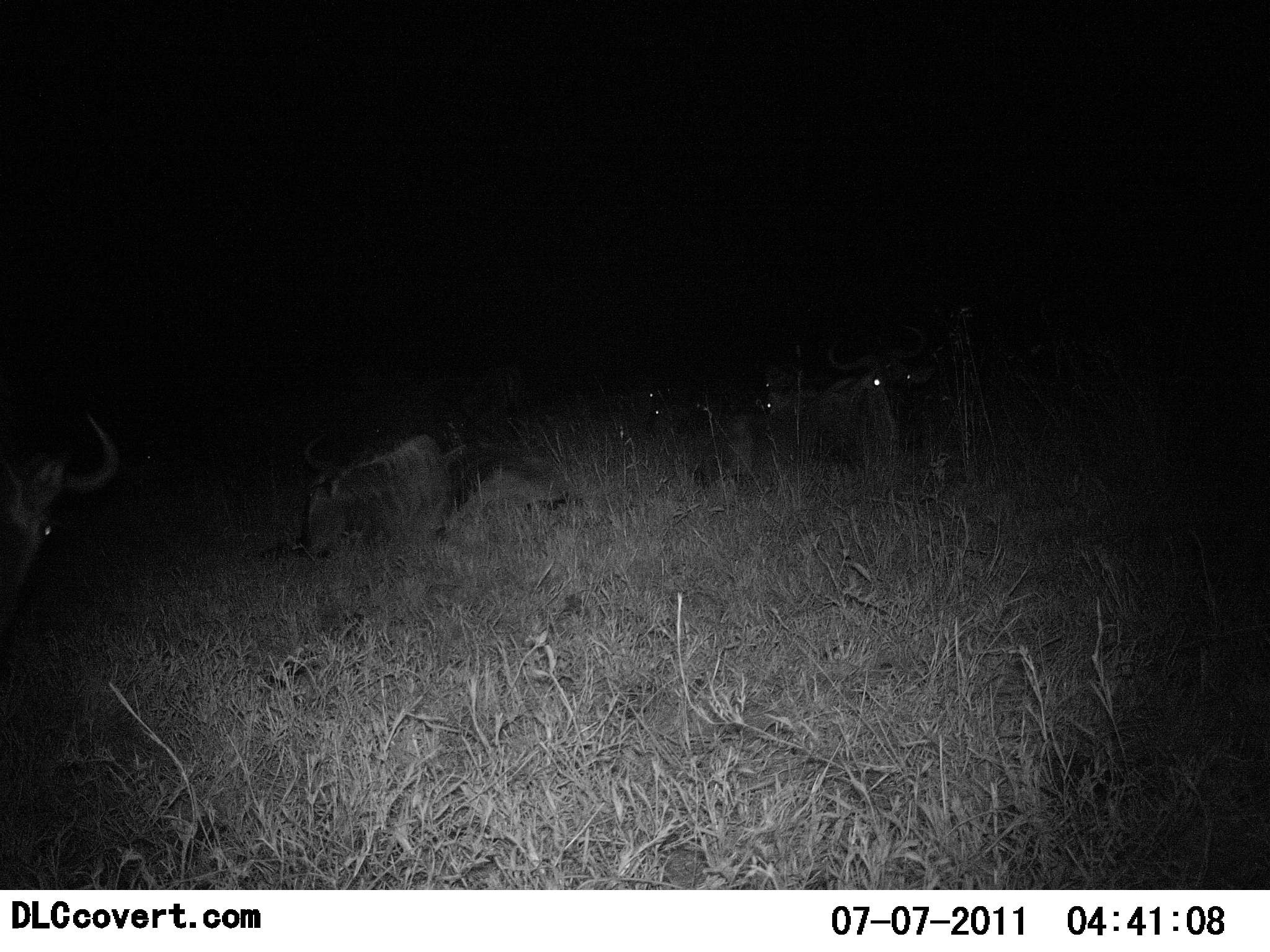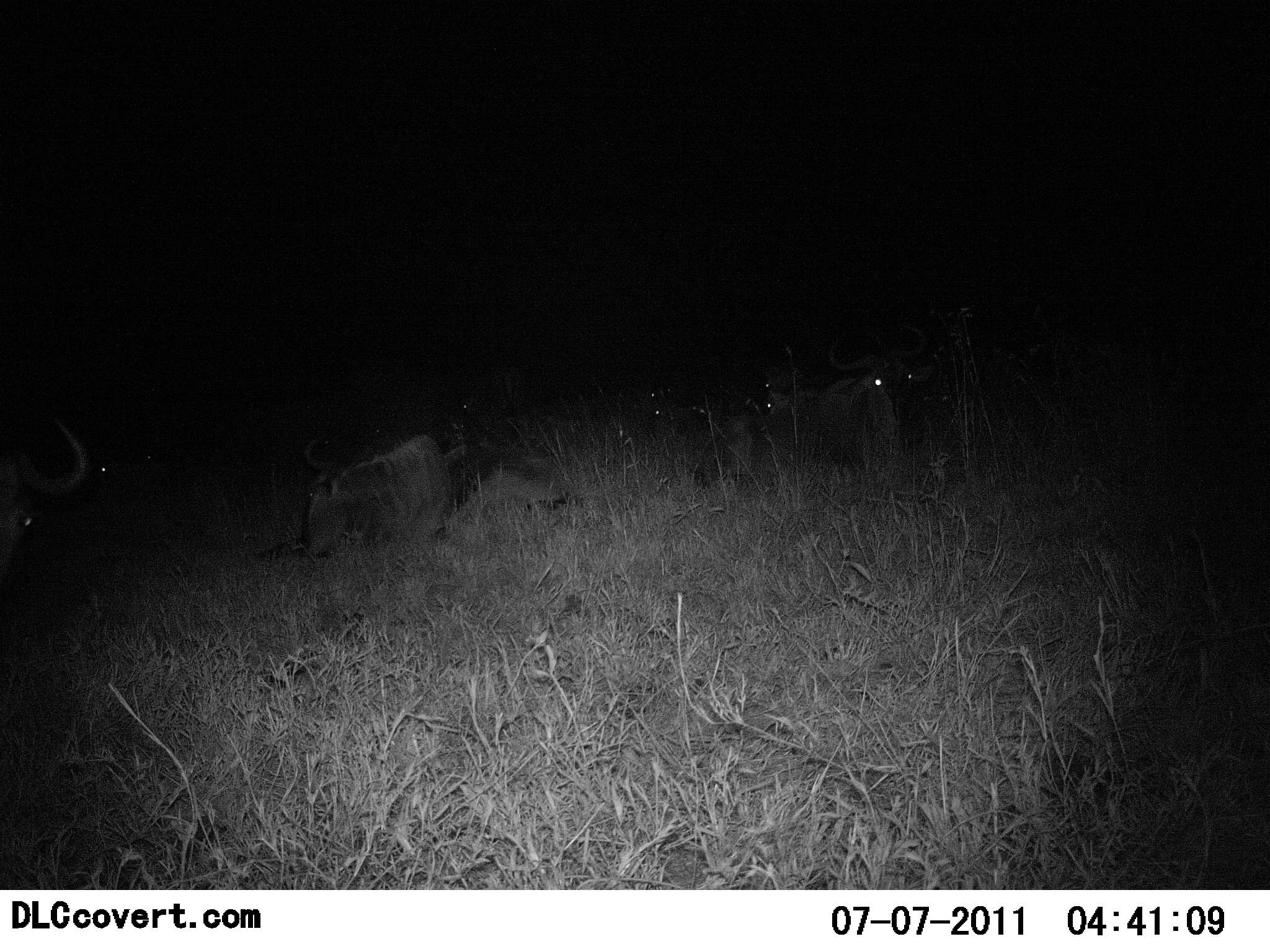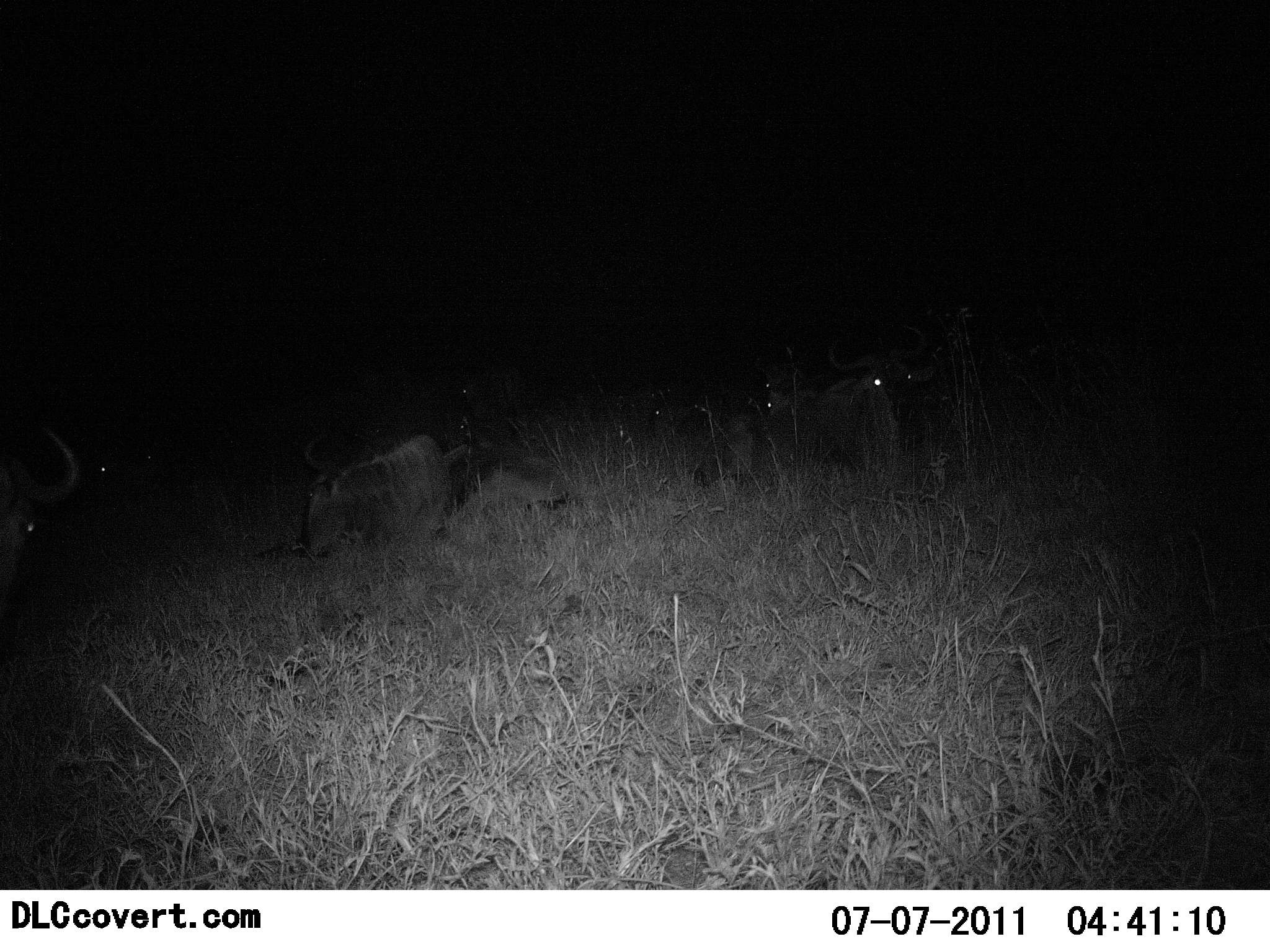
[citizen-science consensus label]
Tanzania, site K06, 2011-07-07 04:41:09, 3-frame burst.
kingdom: Animalia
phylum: Chordata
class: Mammalia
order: Artiodactyla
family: Bovidae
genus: Connochaetes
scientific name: Connochaetes taurinus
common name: blue wildebeest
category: wildebeest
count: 5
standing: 50%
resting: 83%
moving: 25%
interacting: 0%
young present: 0%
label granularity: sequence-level